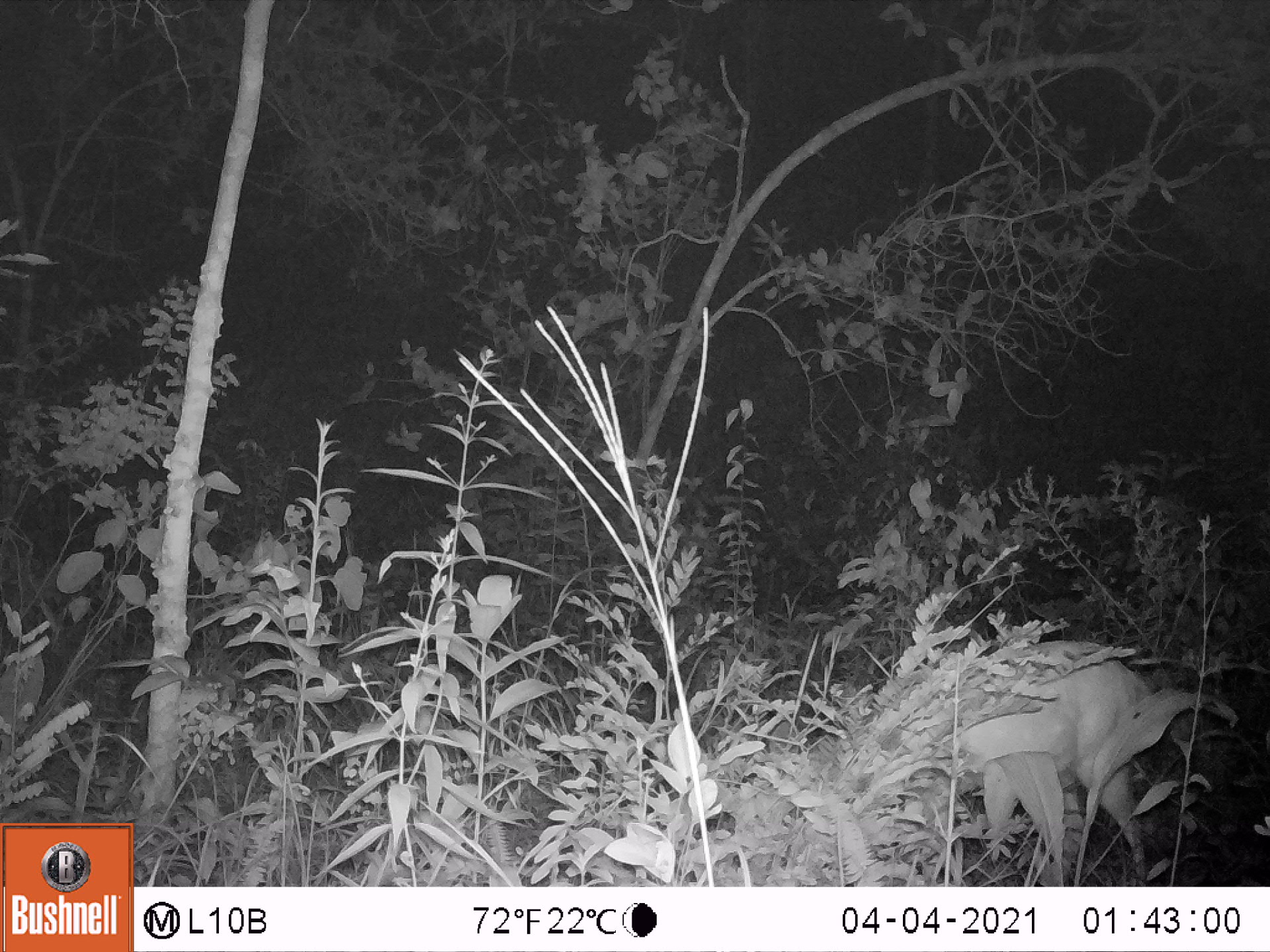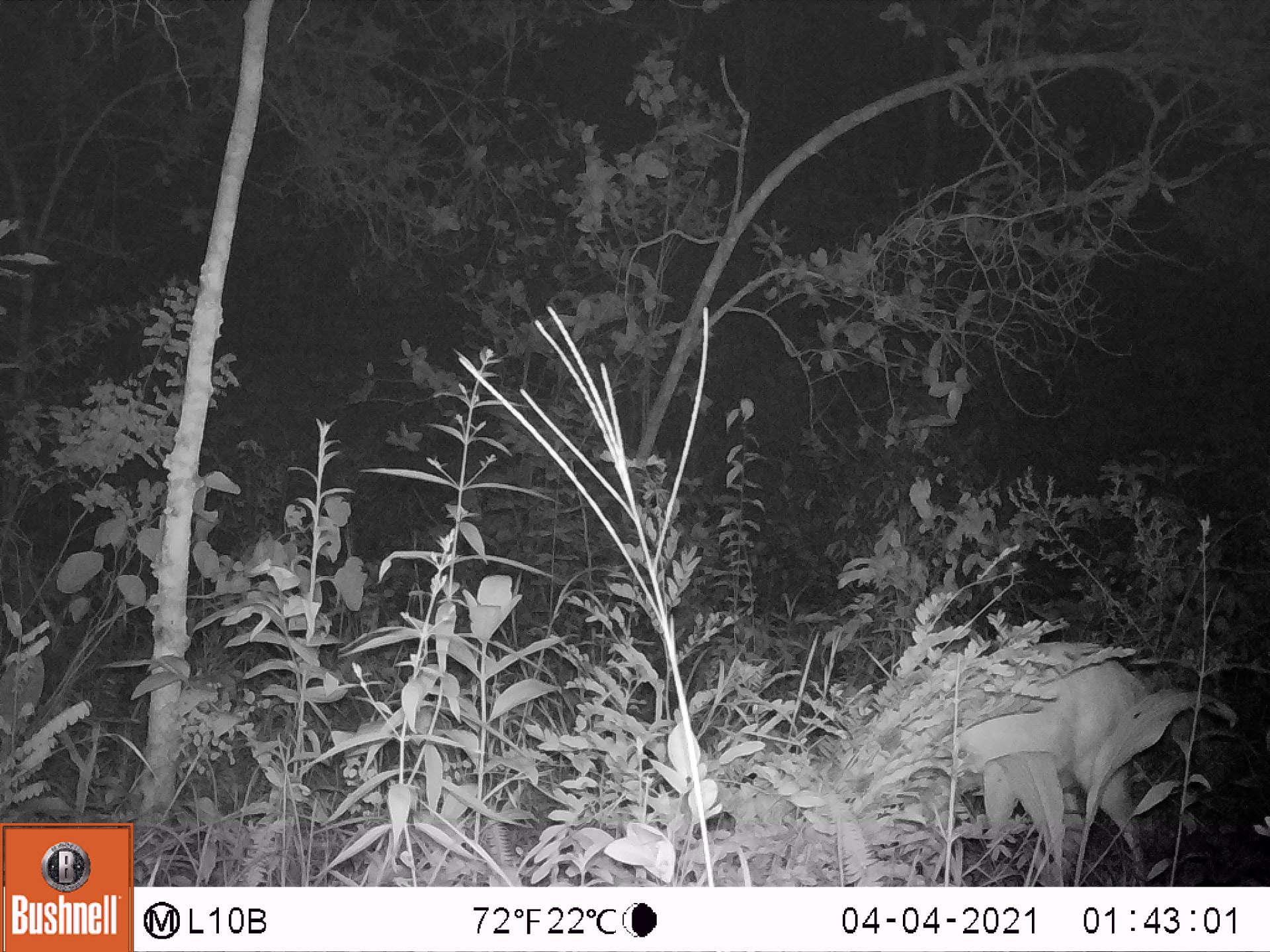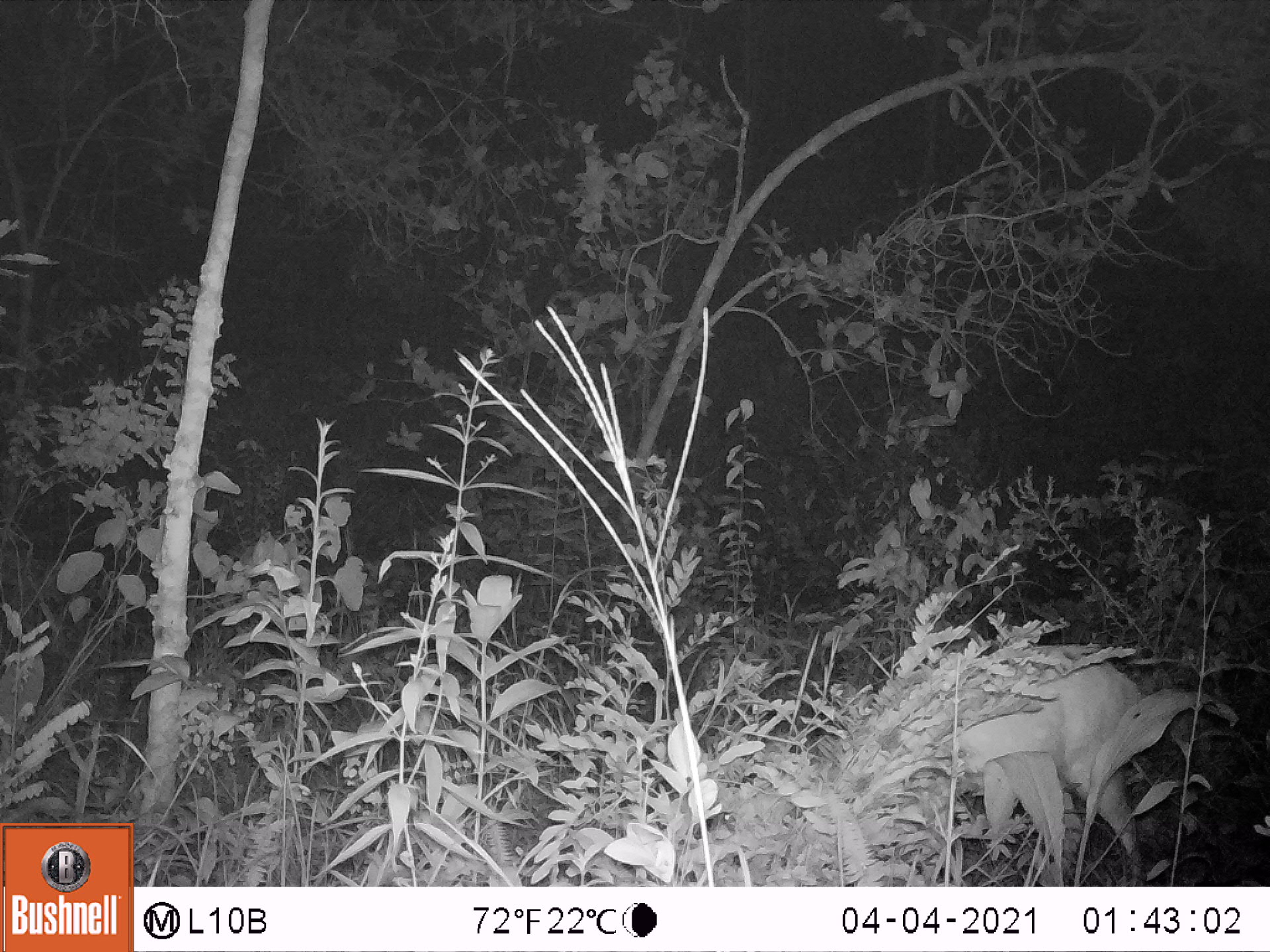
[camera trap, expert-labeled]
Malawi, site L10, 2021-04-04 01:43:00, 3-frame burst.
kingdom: Animalia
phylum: Chordata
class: Mammalia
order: Artiodactyla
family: Bovidae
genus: Tragelaphus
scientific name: Tragelaphus sylvaticus sylvaticus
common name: cape bushbuck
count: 1